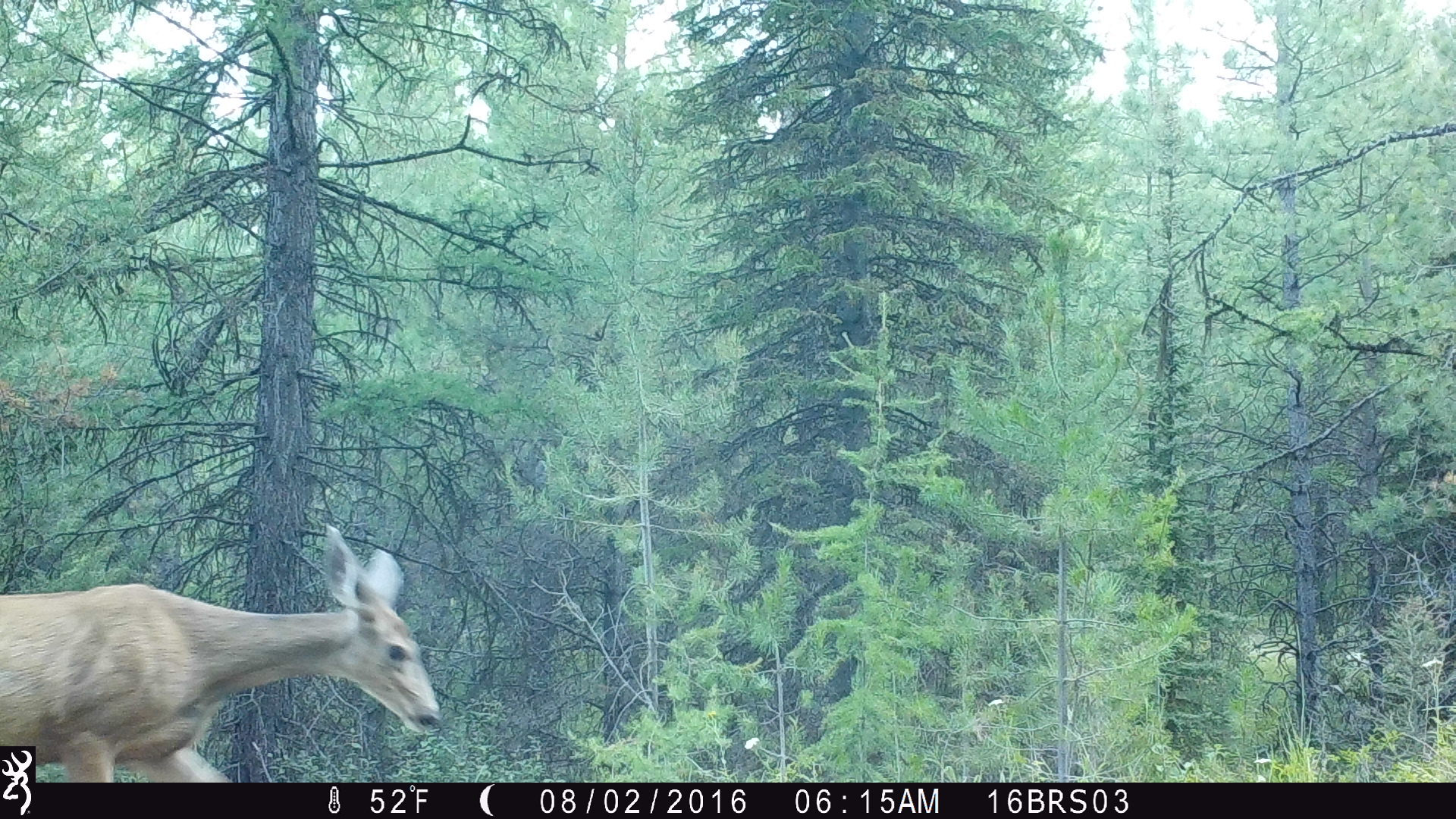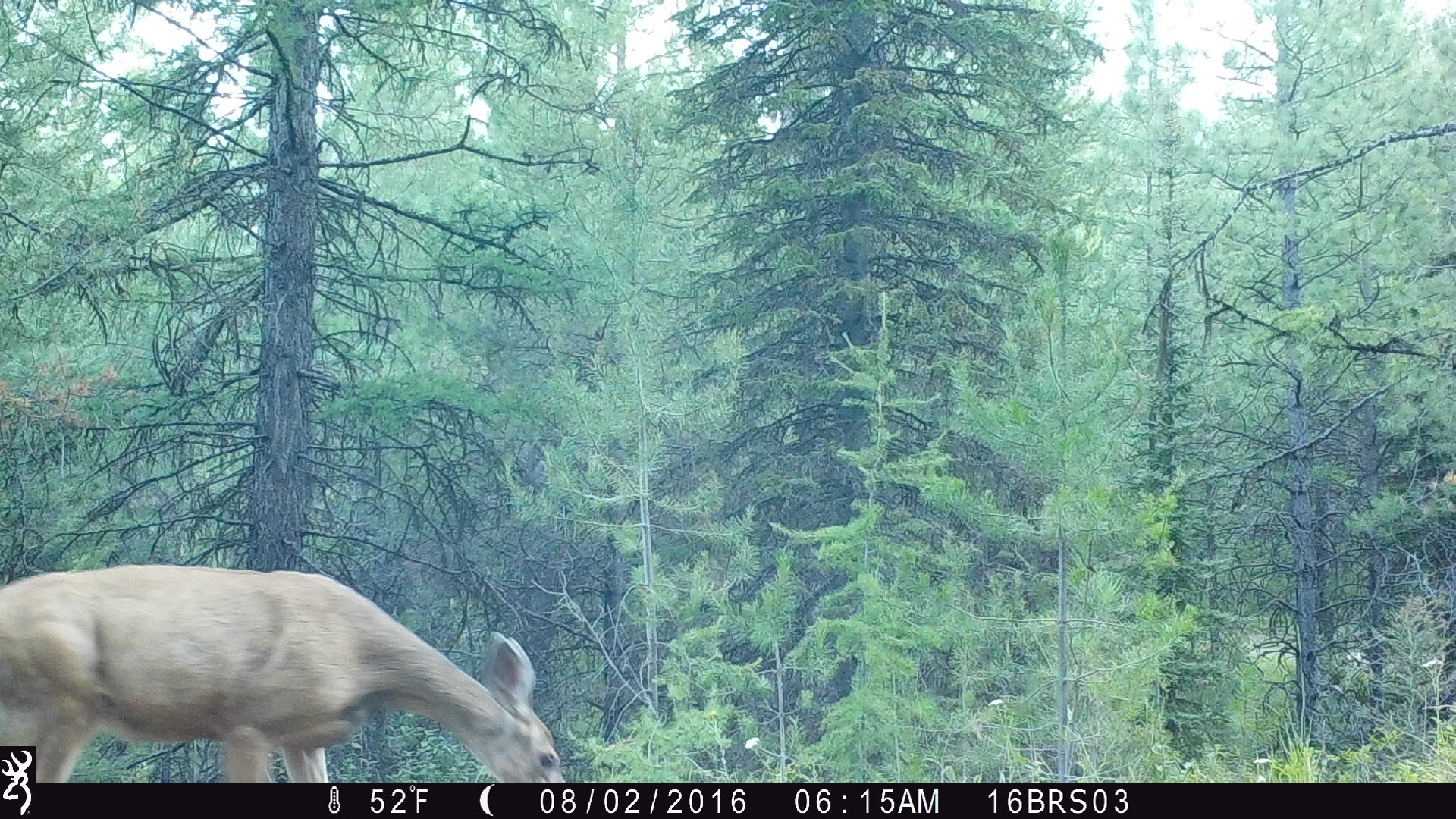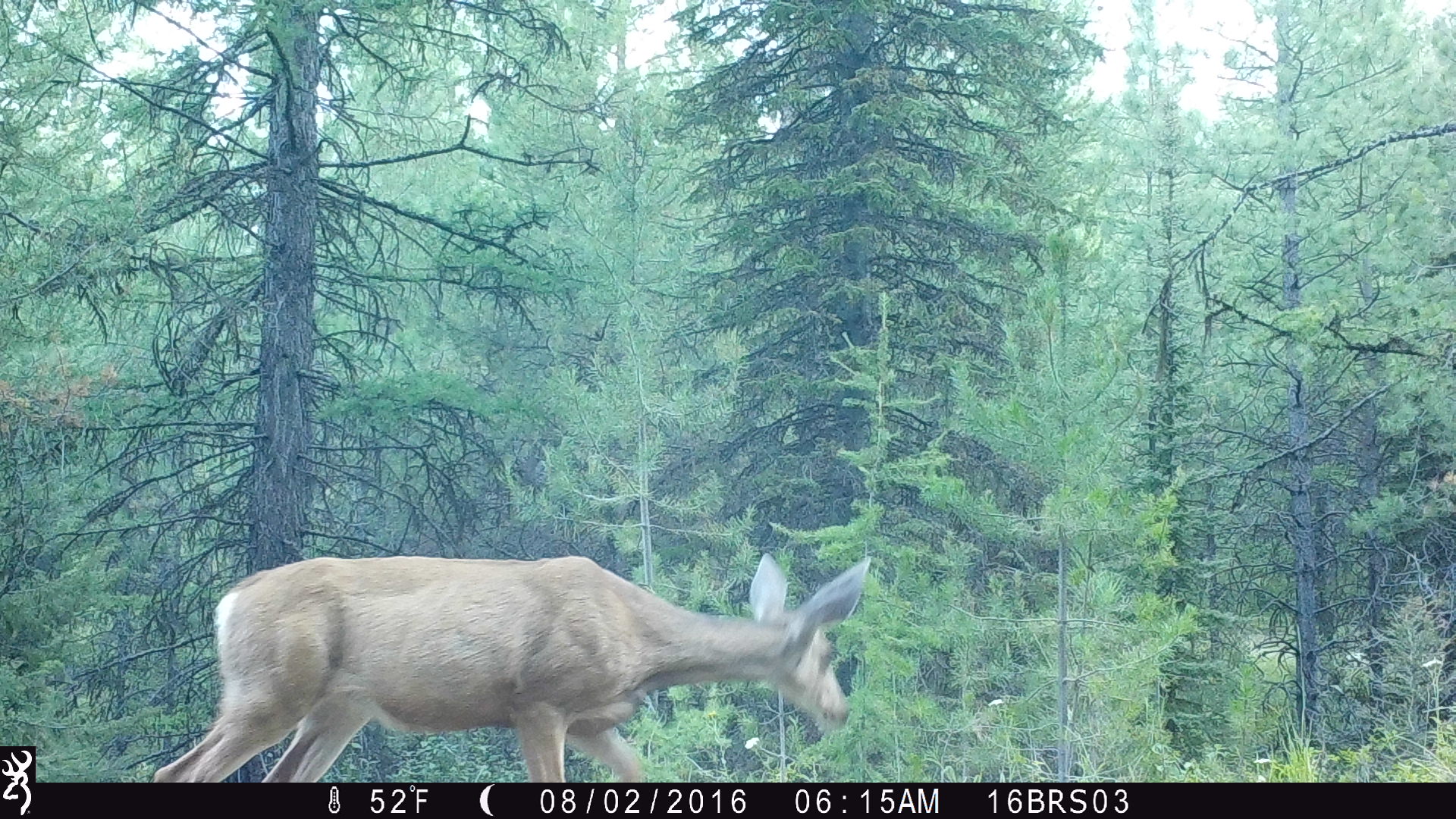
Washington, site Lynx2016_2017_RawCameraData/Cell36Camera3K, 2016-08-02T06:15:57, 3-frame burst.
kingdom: Animalia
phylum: Chordata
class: Mammalia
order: Artiodactyla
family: Cervidae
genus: Odocoileus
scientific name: Odocoileus hemionus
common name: mule deer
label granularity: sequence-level